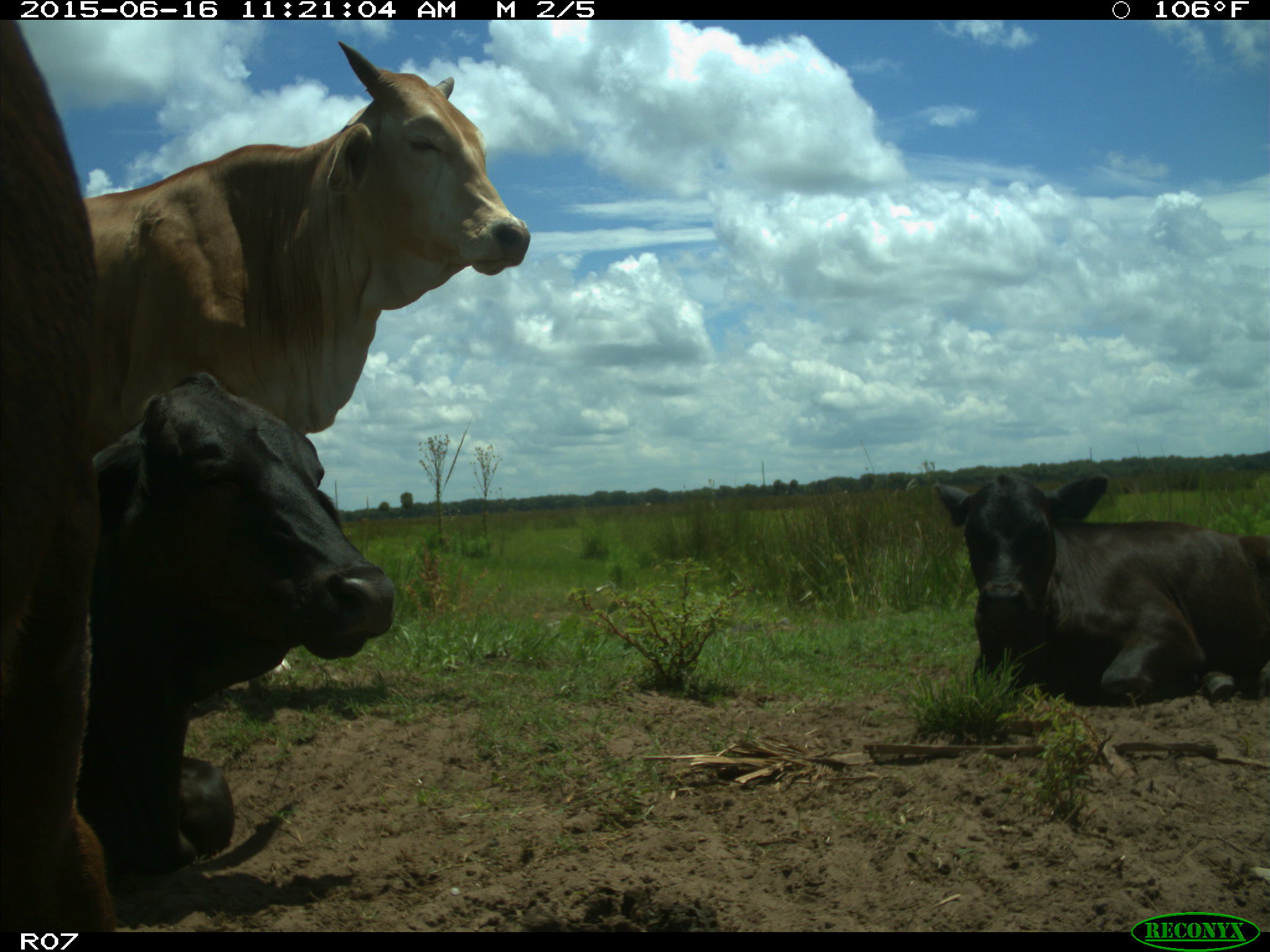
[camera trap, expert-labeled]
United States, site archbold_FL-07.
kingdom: Animalia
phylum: Chordata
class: Mammalia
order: Artiodactyla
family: Bovidae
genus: Bos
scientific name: Bos taurus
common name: domestic cow